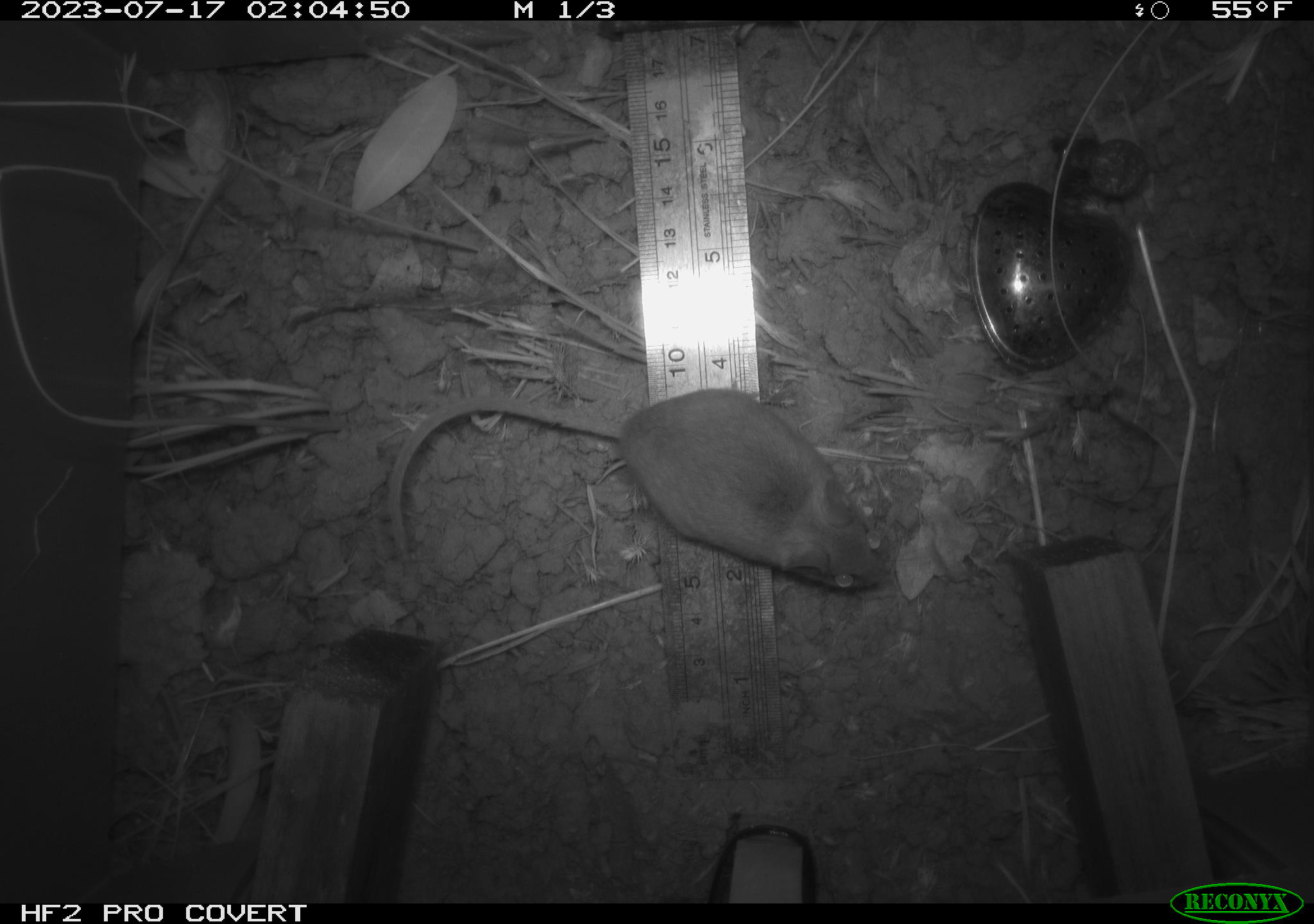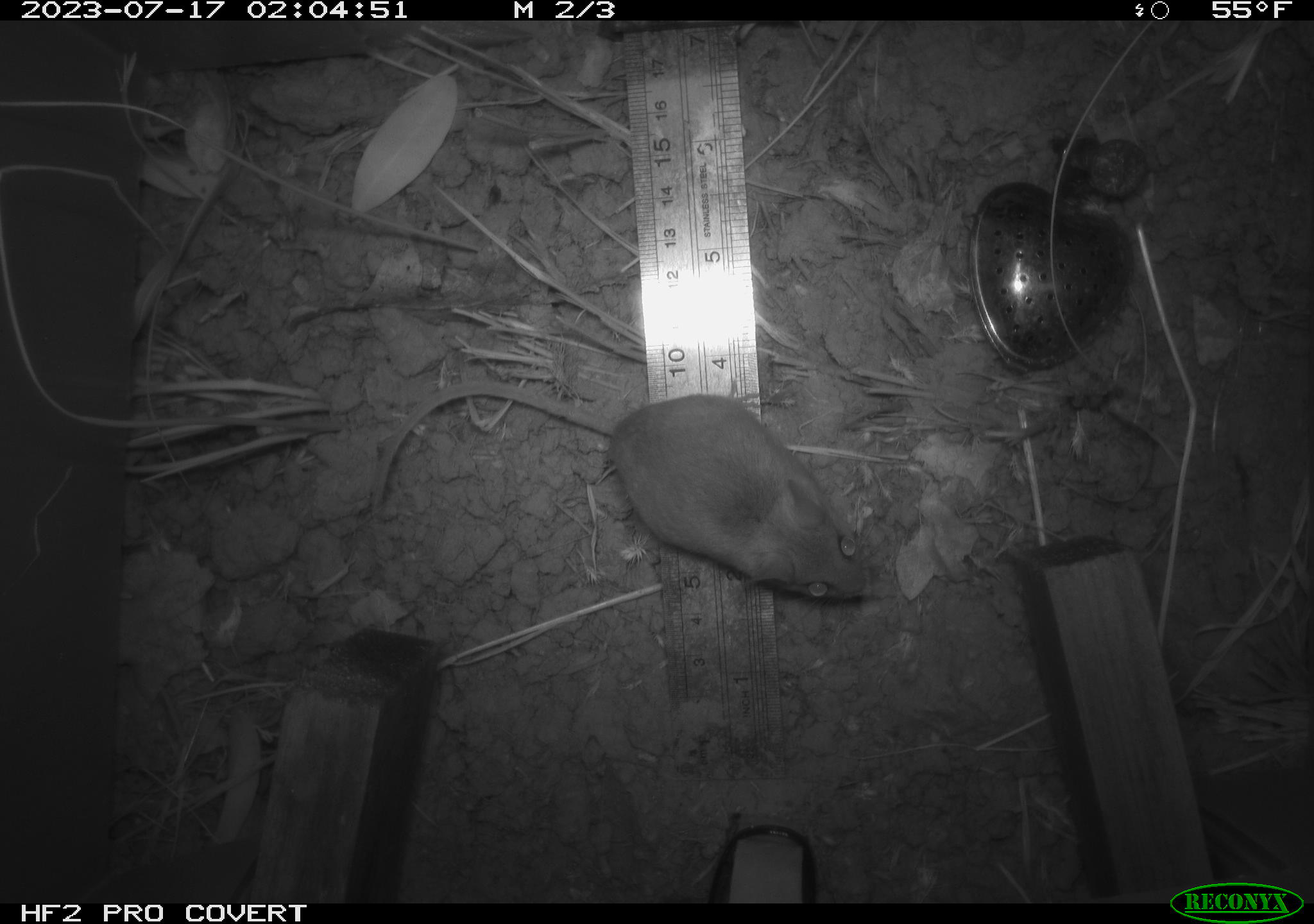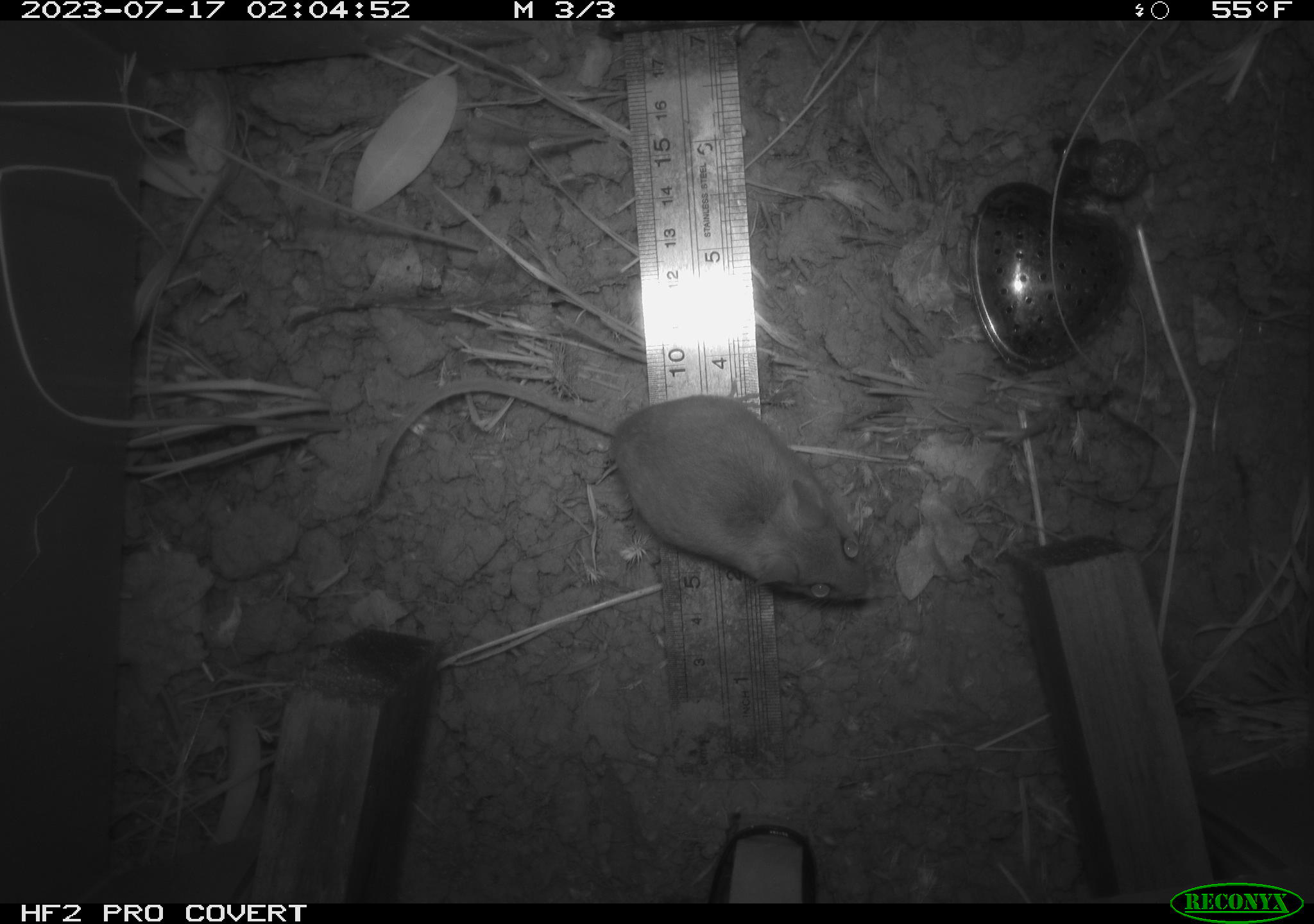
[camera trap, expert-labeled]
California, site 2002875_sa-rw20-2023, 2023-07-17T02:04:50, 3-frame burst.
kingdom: Animalia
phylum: Chordata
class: Mammalia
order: Rodentia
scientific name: Rodentia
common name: mouse species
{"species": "mouse species (Rodentia)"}